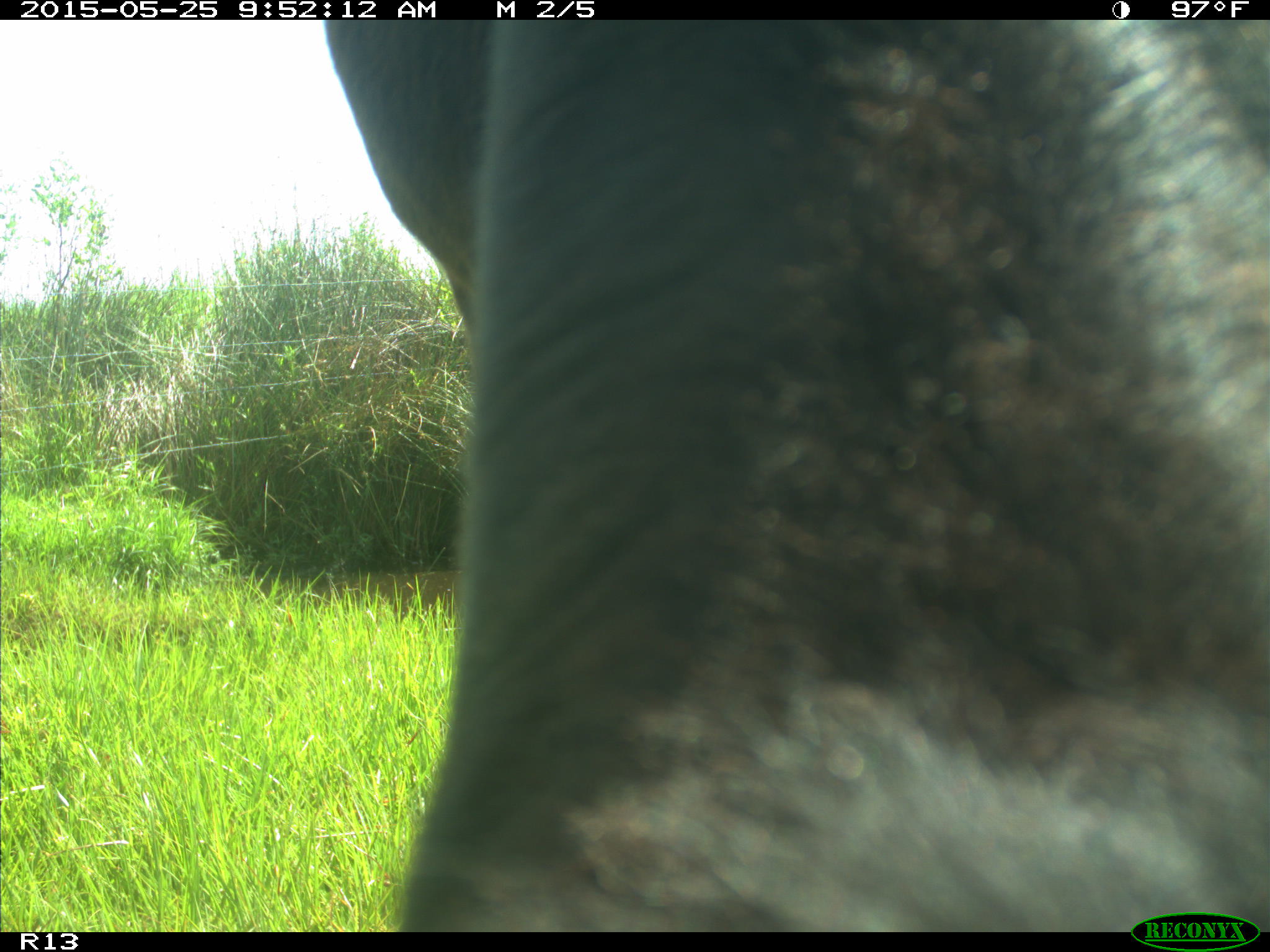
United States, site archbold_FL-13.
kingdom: Animalia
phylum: Chordata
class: Mammalia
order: Artiodactyla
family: Bovidae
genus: Bos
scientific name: Bos taurus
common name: domestic cow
Bos taurus (domestic cow).